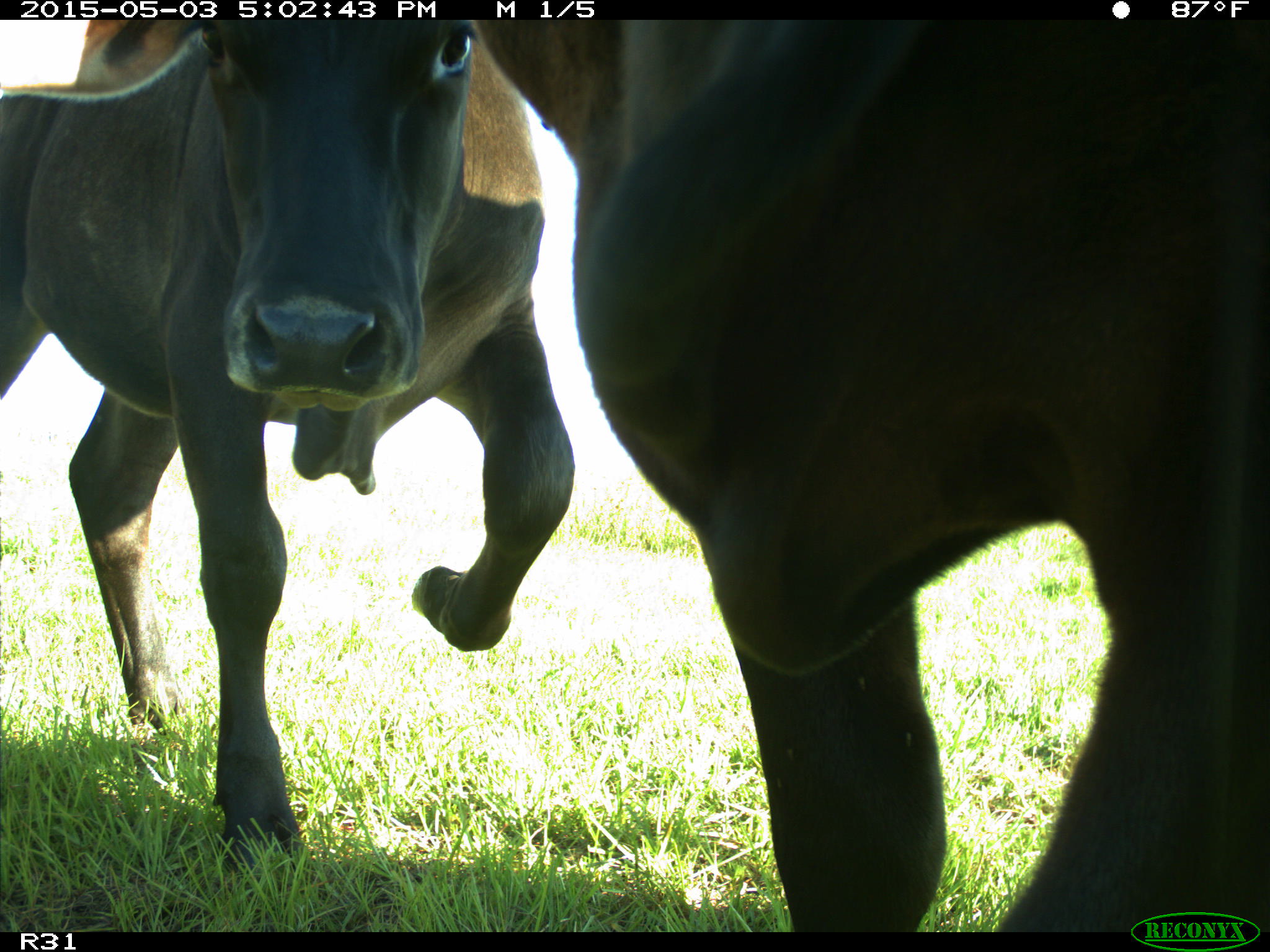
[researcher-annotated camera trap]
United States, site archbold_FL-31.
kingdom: Animalia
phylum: Chordata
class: Mammalia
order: Artiodactyla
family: Bovidae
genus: Bos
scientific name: Bos taurus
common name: domestic cow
Bos taurus (domestic cow).